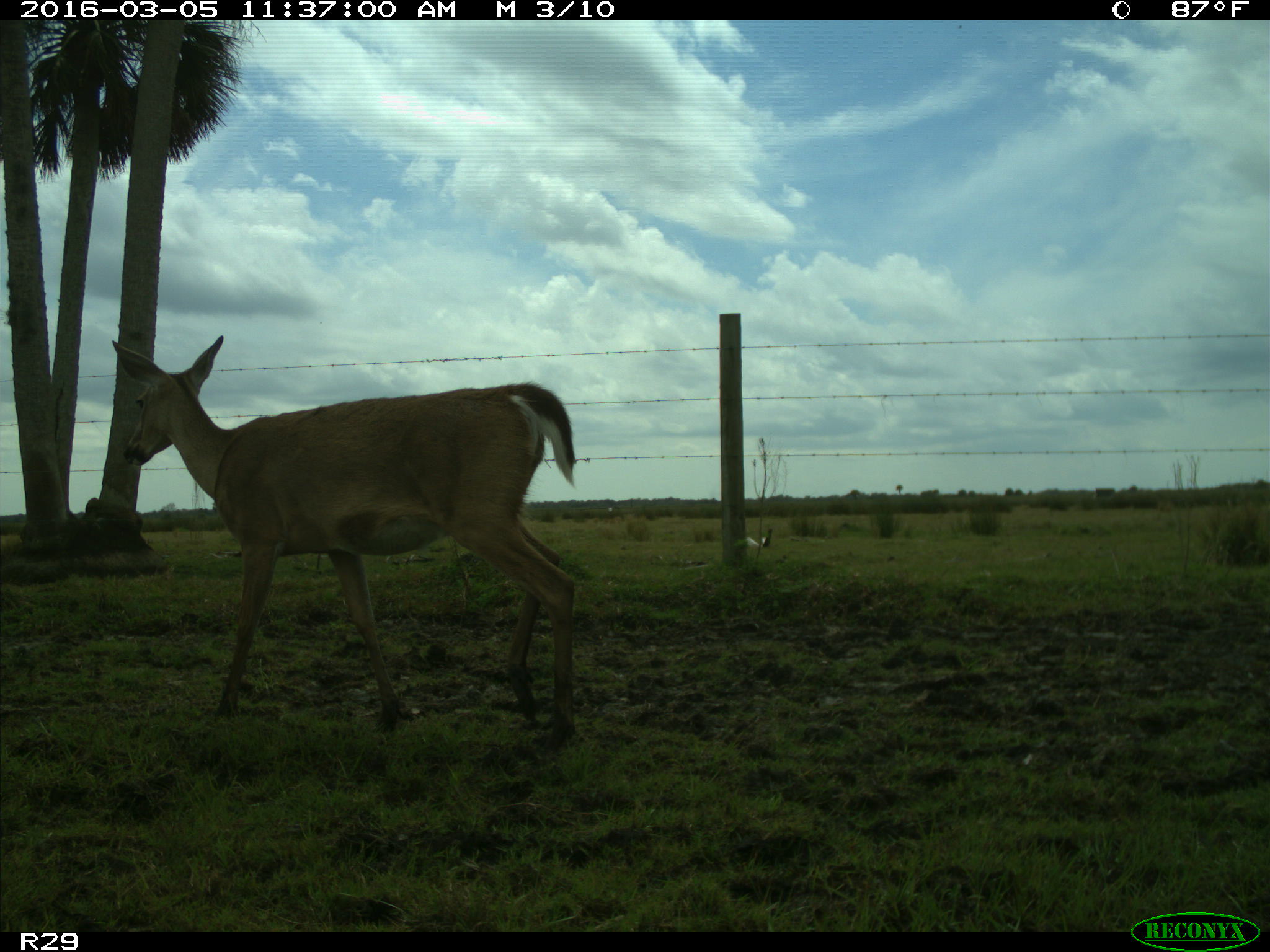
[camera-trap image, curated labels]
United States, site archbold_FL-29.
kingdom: Animalia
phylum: Chordata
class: Mammalia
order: Artiodactyla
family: Cervidae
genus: Odocoileus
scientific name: Odocoileus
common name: deer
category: unidentified deer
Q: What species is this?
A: Unidentified deer (deer) (Odocoileus).